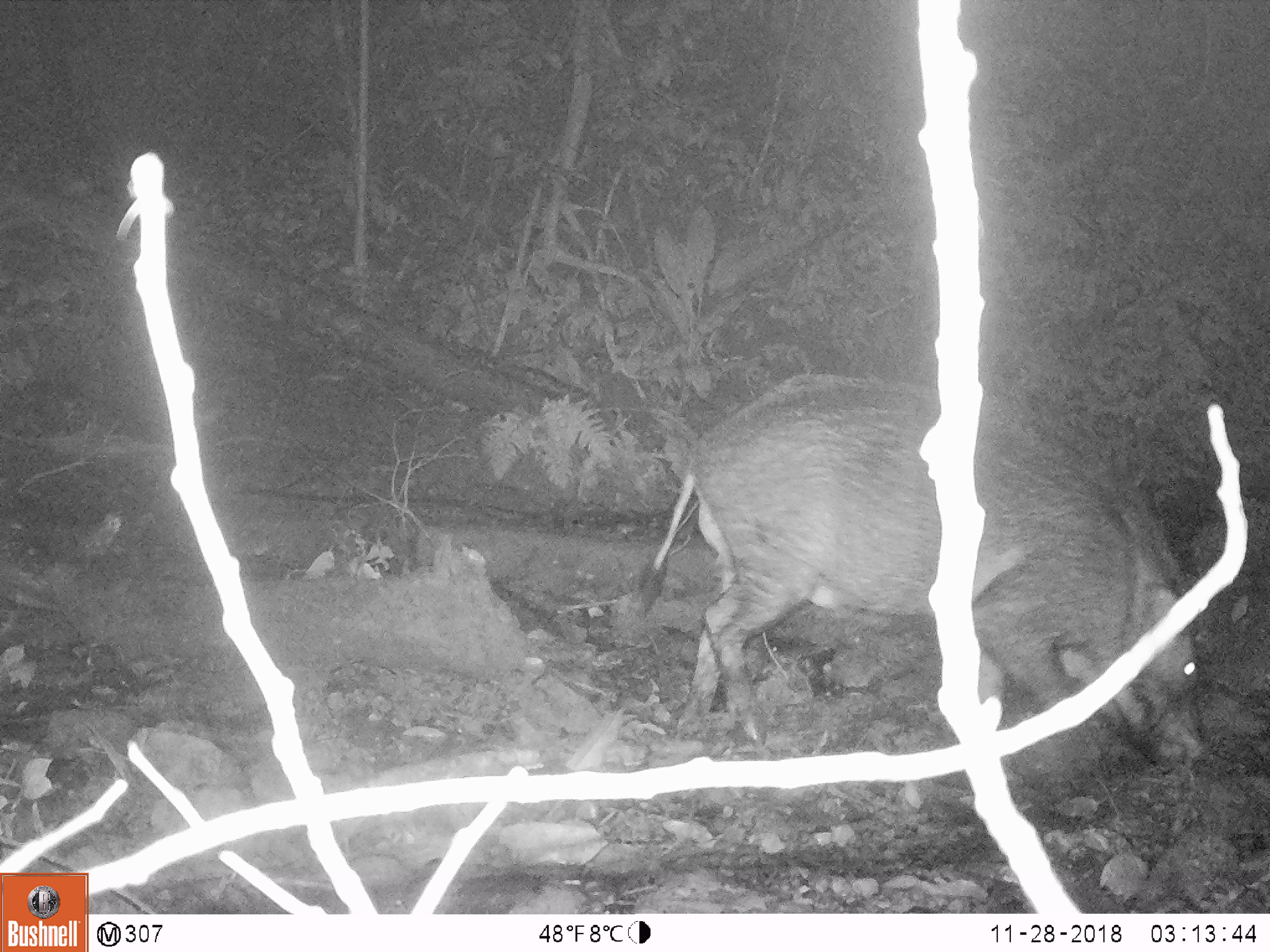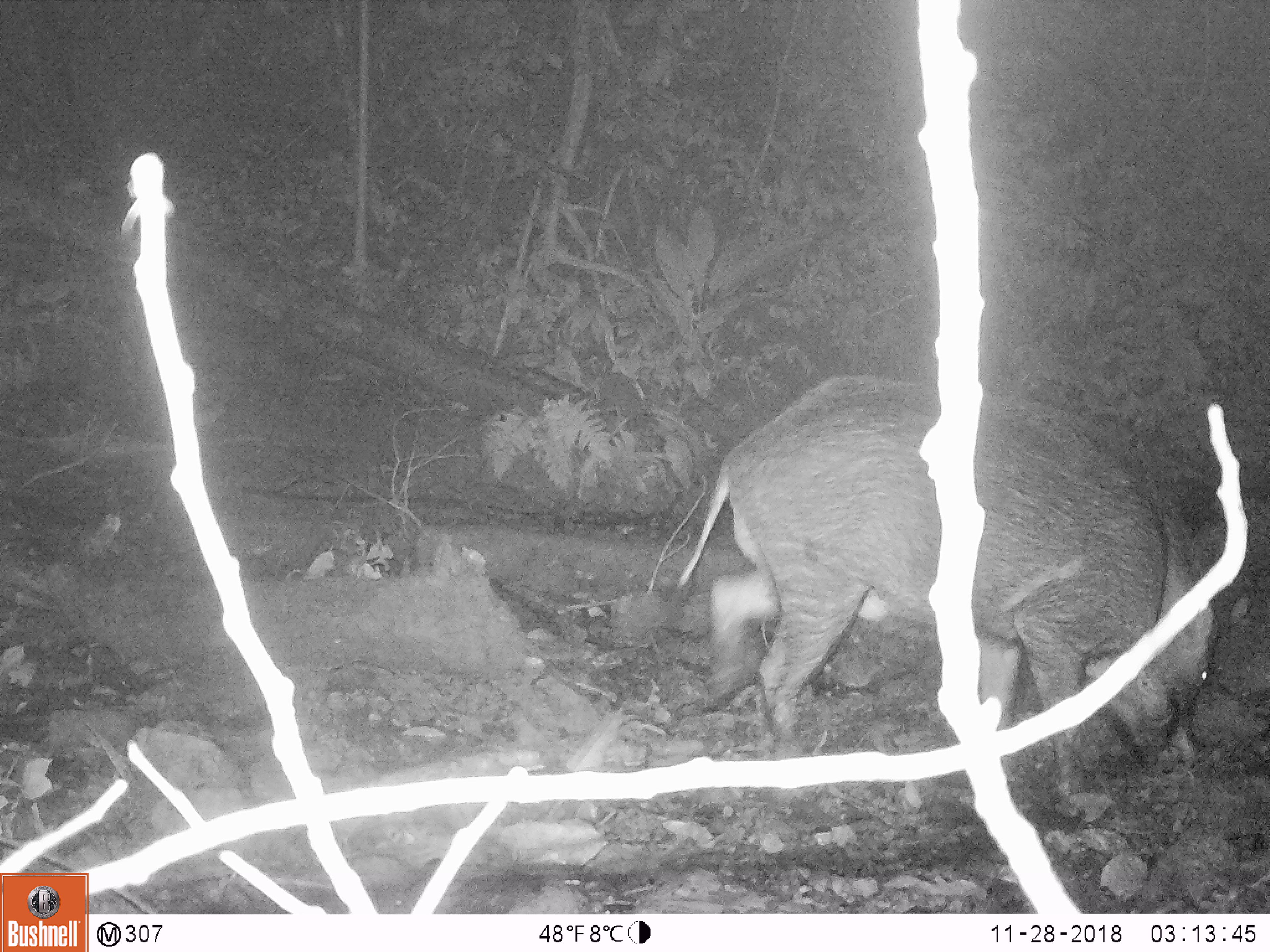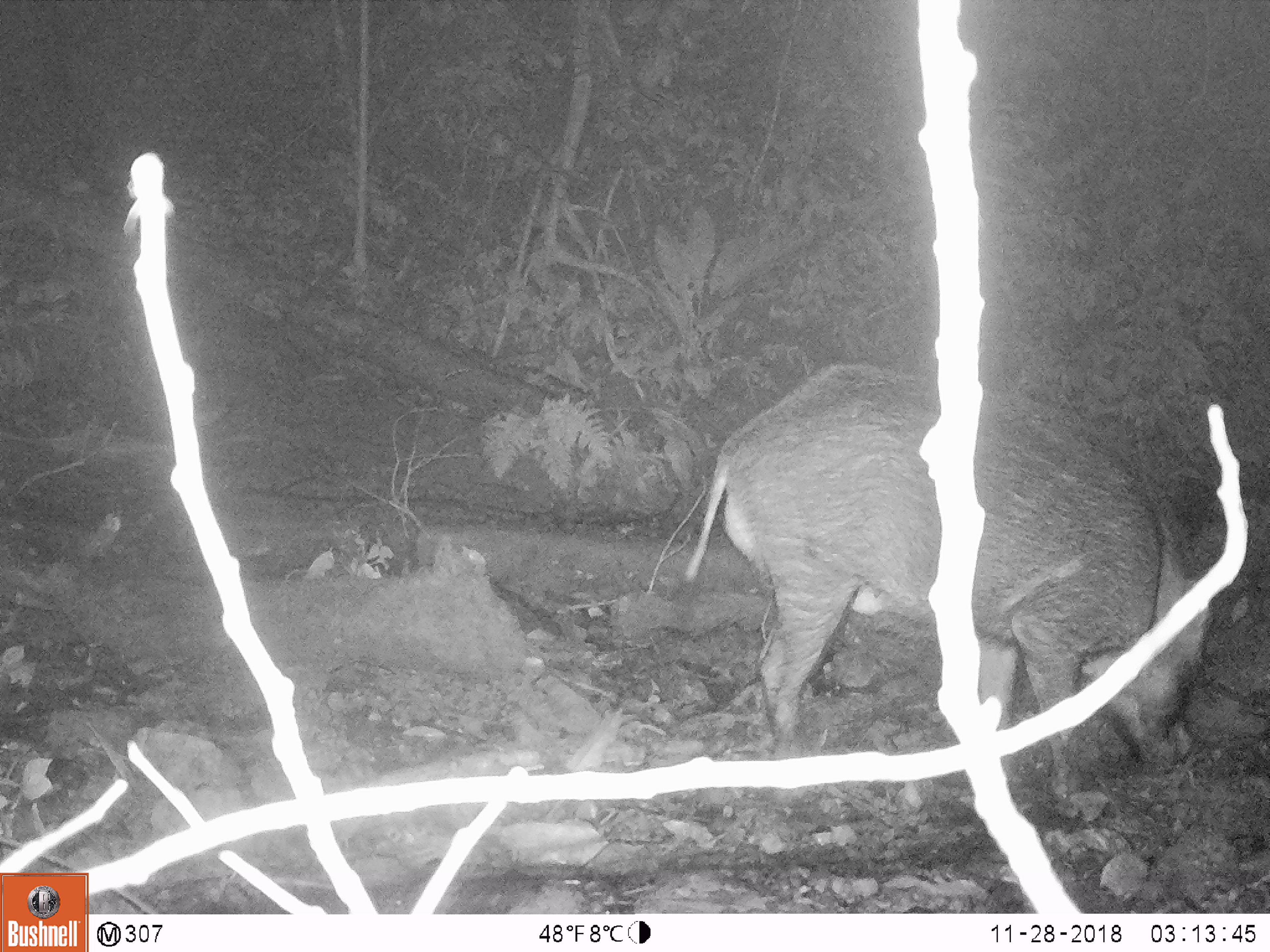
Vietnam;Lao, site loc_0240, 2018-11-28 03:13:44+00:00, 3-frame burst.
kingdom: Animalia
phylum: Chordata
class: Mammalia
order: Artiodactyla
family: Suidae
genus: Sus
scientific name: Sus scrofa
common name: eurasian wild pig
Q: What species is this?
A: Eurasian wild pig (Sus scrofa).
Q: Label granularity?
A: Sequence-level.